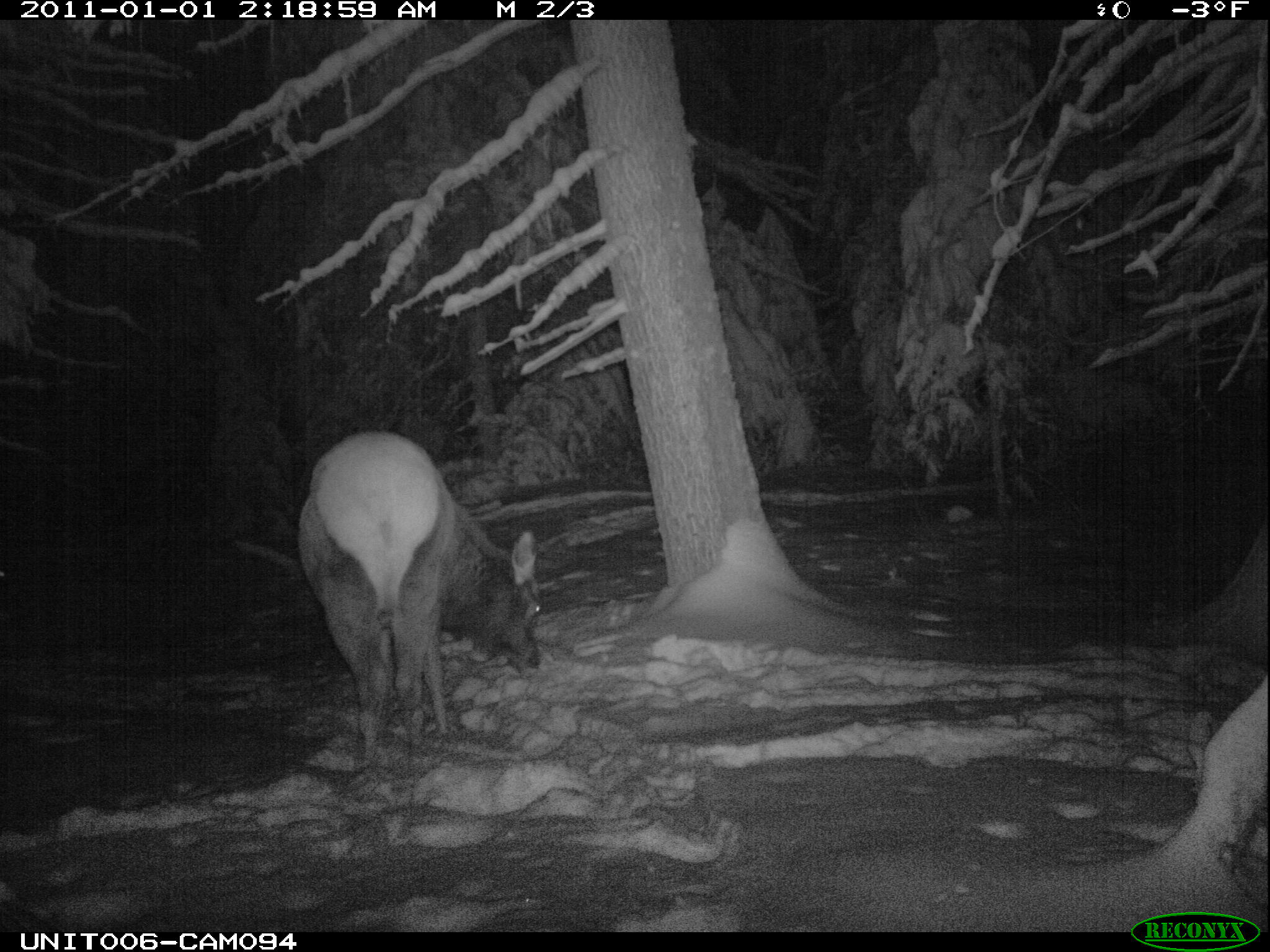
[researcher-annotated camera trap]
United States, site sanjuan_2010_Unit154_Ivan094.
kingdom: Animalia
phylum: Chordata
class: Mammalia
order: Artiodactyla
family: Cervidae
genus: Cervus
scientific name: Cervus elaphus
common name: red deer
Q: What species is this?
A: Cervus elaphus (red deer).